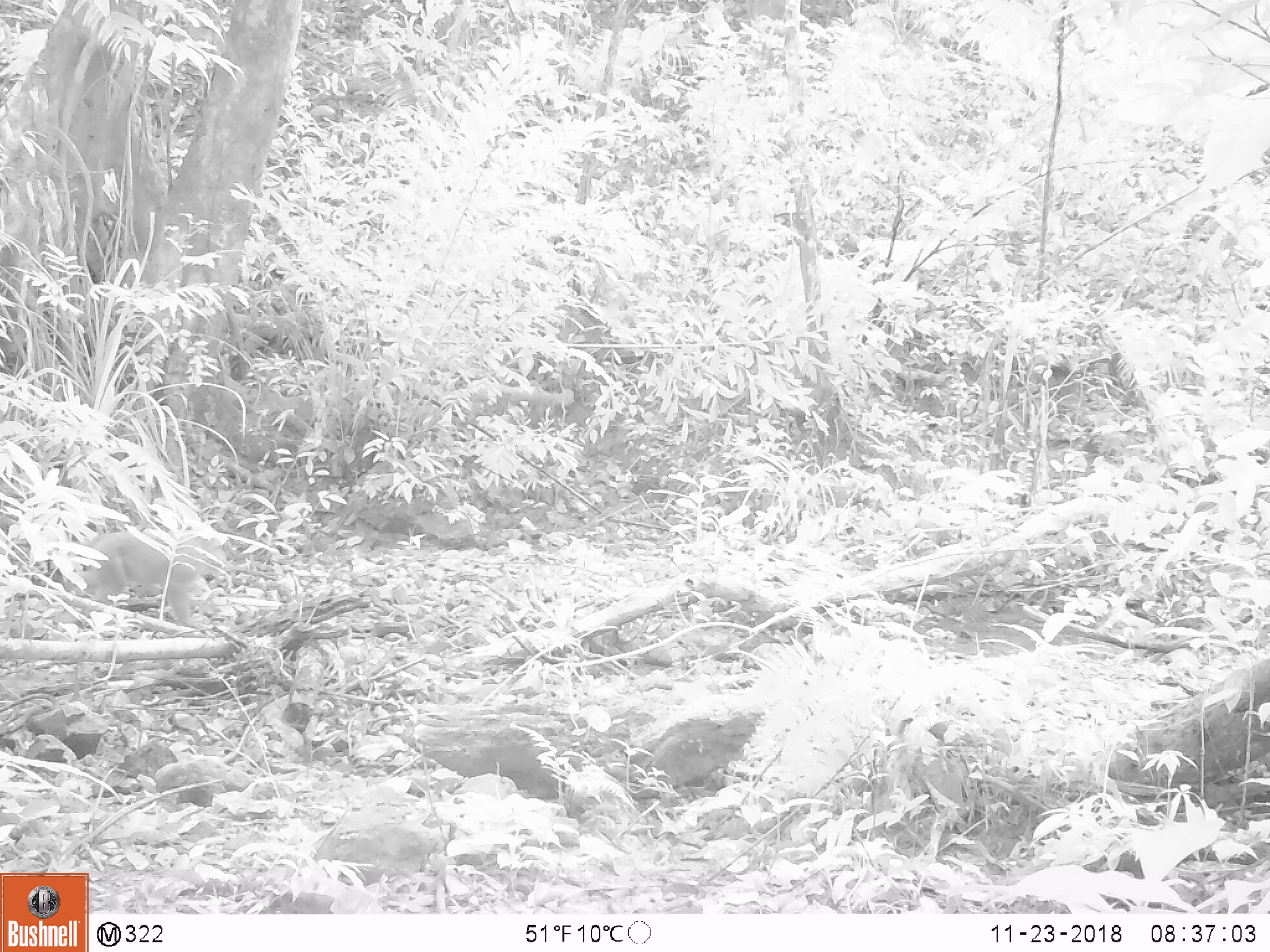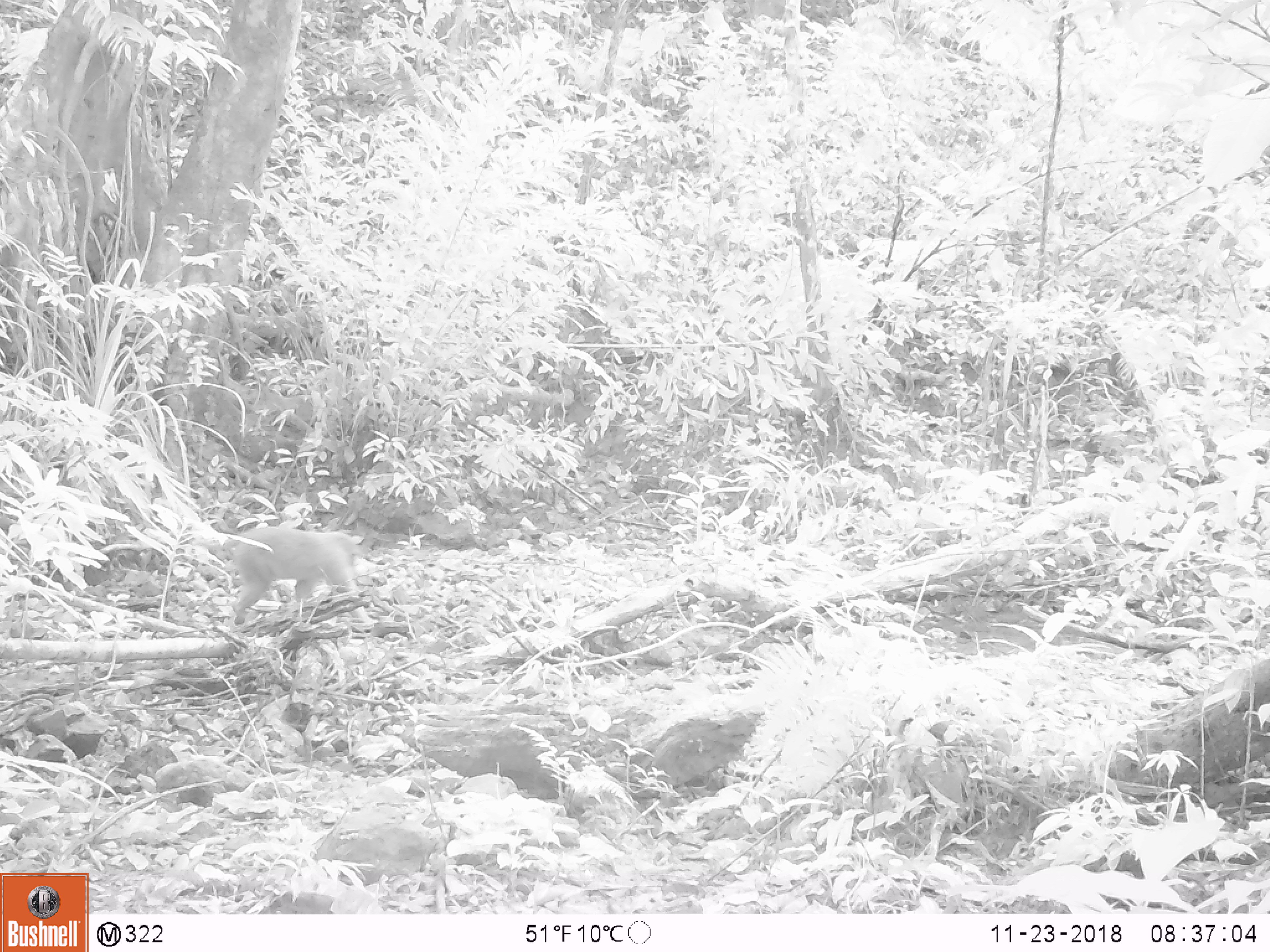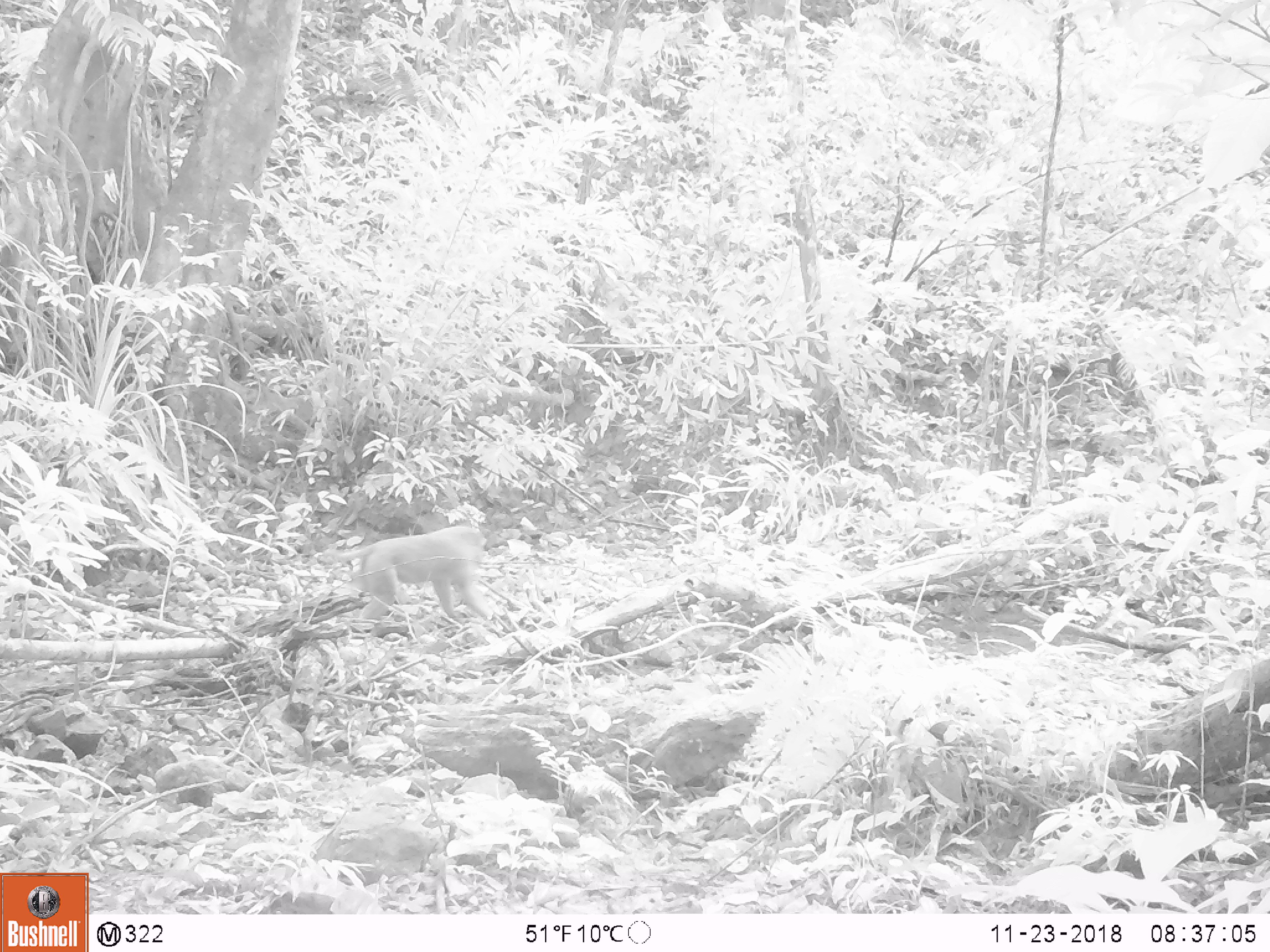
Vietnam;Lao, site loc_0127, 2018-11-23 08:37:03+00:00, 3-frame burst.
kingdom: Animalia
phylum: Chordata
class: Mammalia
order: Primates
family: Cercopithecidae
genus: Macaca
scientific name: Macaca nemestrina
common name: pig-tailed macaque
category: pig tailed macaque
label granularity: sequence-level